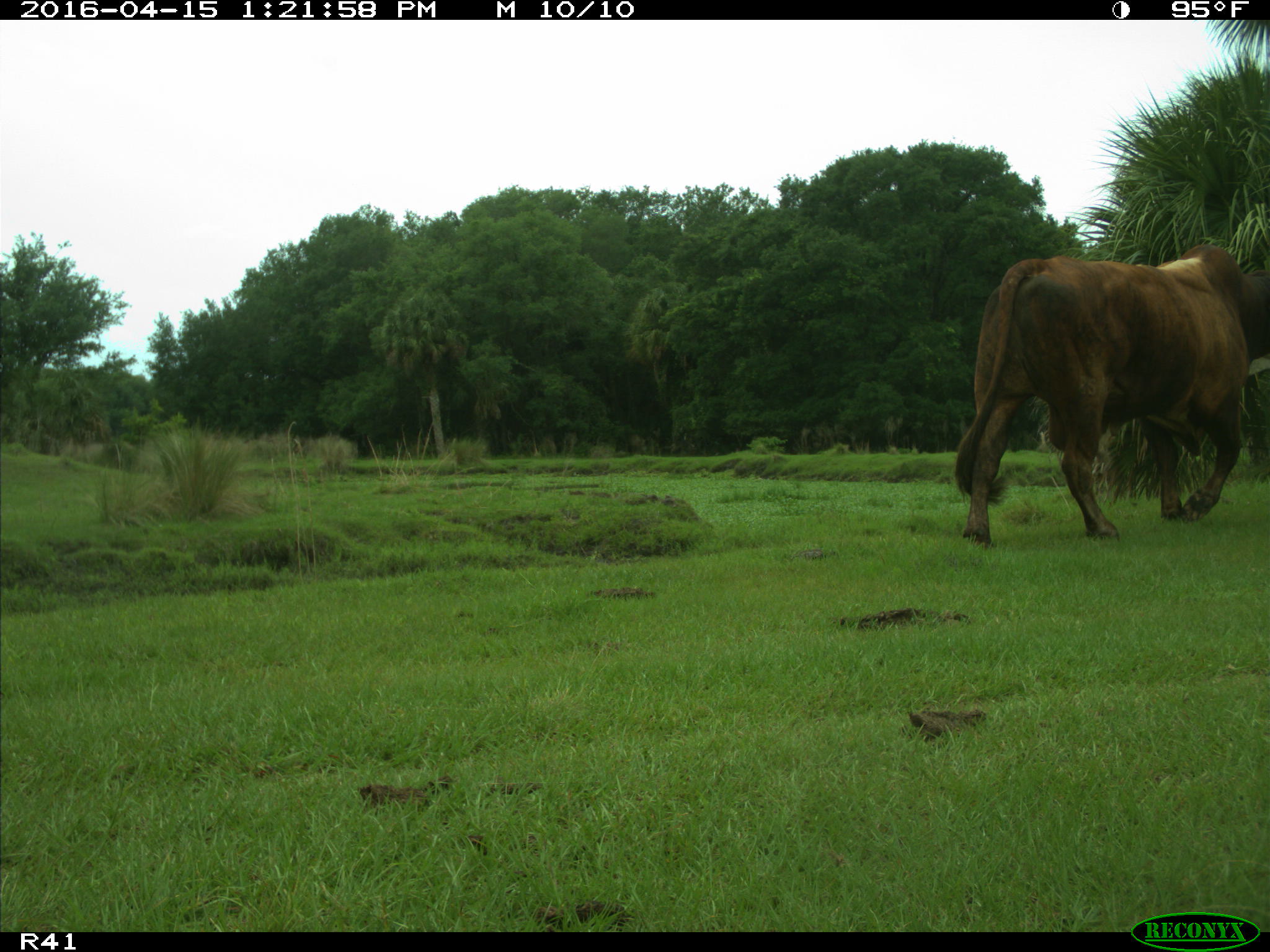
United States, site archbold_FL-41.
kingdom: Animalia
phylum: Chordata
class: Mammalia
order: Artiodactyla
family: Bovidae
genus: Bos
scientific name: Bos taurus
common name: domestic cow